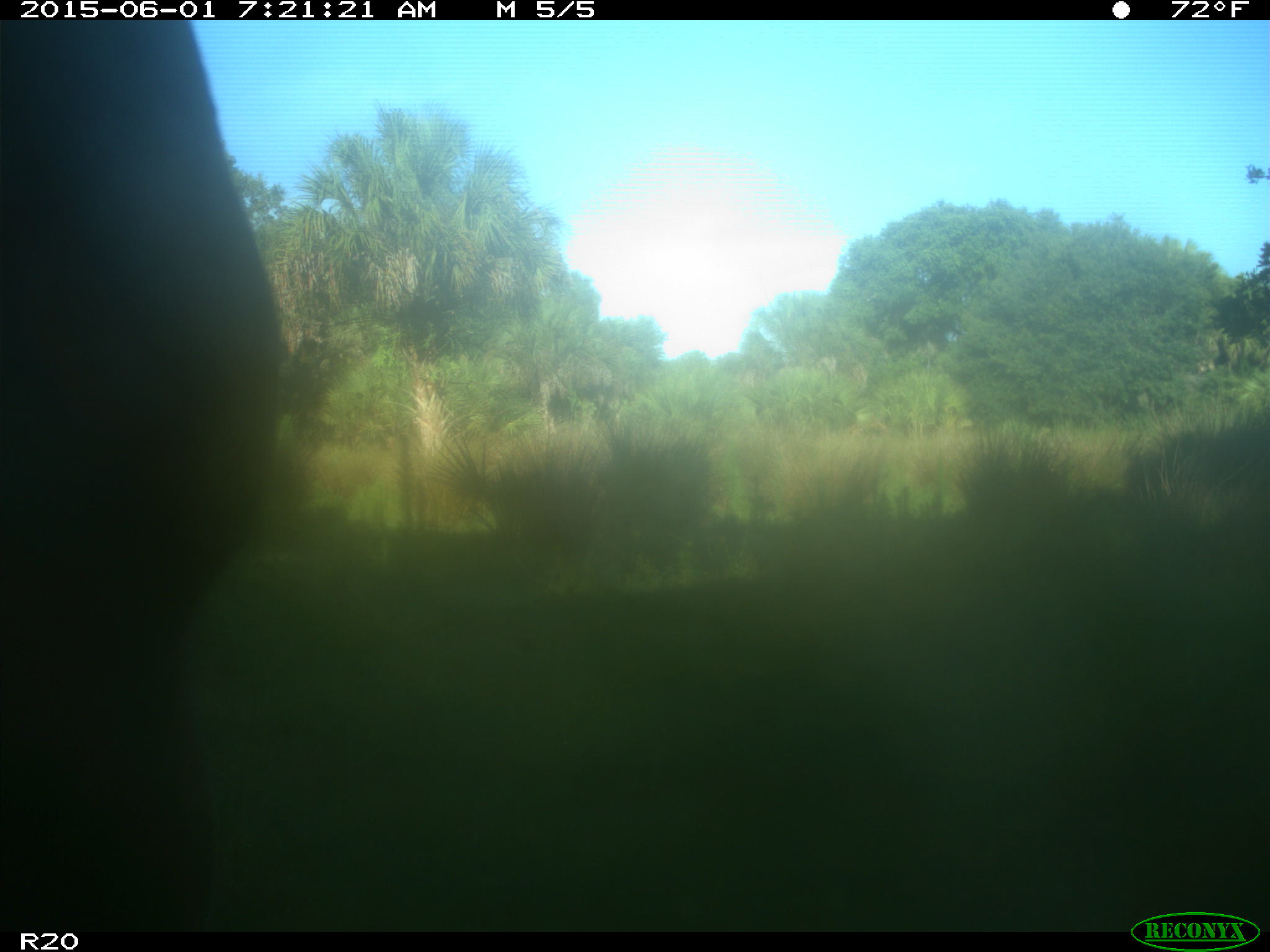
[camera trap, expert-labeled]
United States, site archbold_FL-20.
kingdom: Animalia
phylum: Chordata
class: Mammalia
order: Artiodactyla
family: Bovidae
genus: Bos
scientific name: Bos taurus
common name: domestic cow